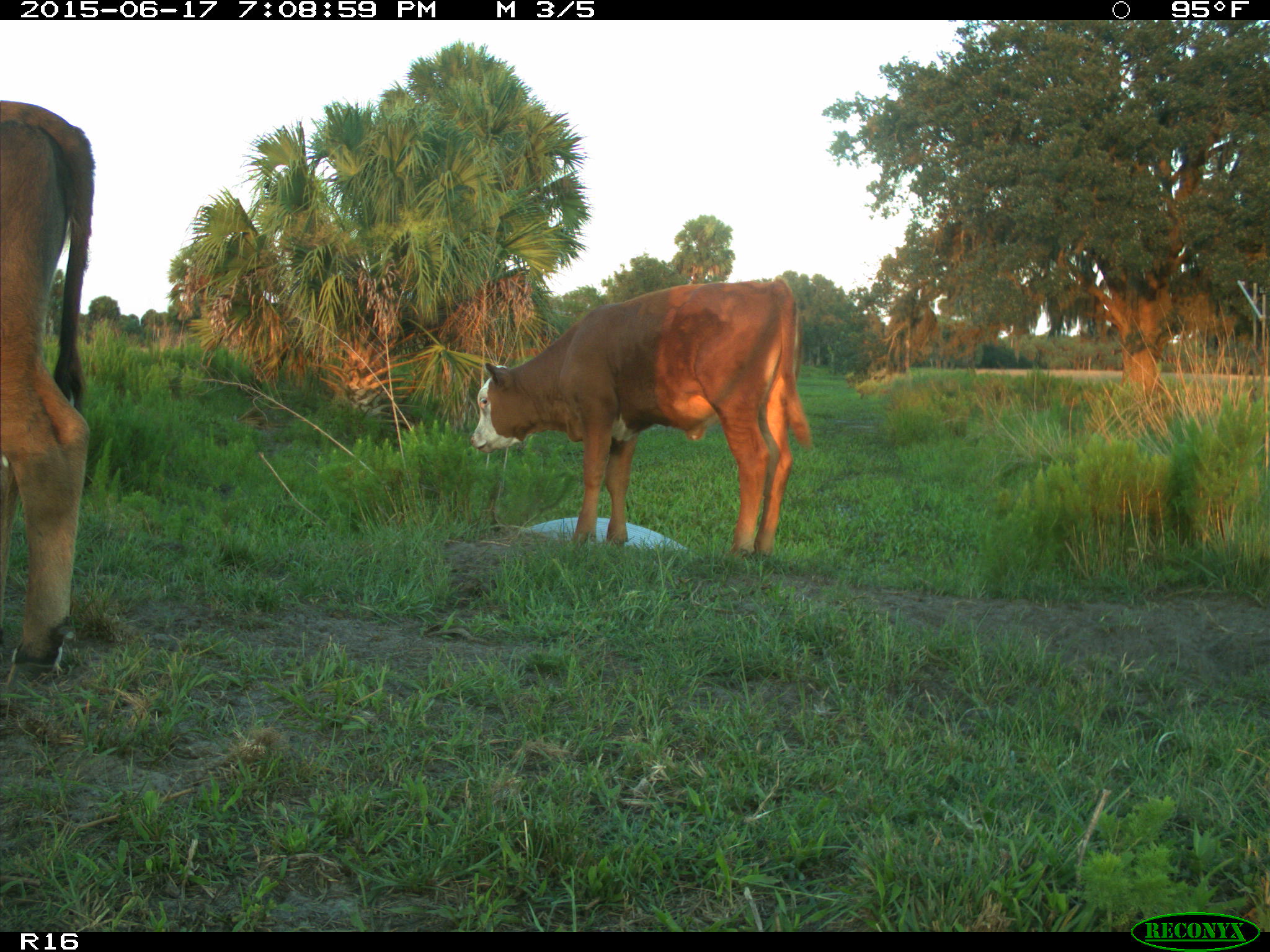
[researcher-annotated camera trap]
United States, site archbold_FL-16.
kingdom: Animalia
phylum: Chordata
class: Mammalia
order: Artiodactyla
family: Bovidae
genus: Bos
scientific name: Bos taurus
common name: domestic cow